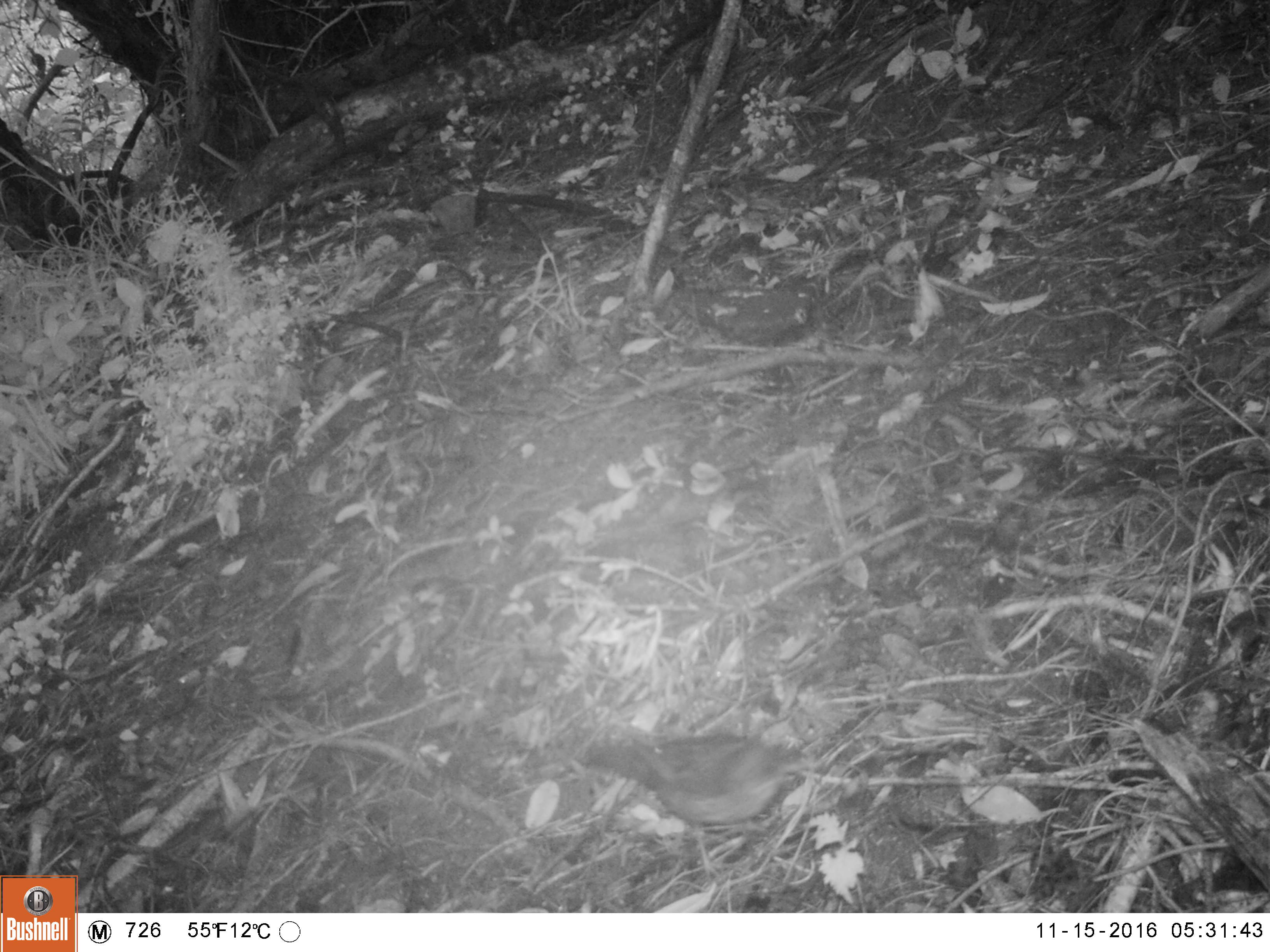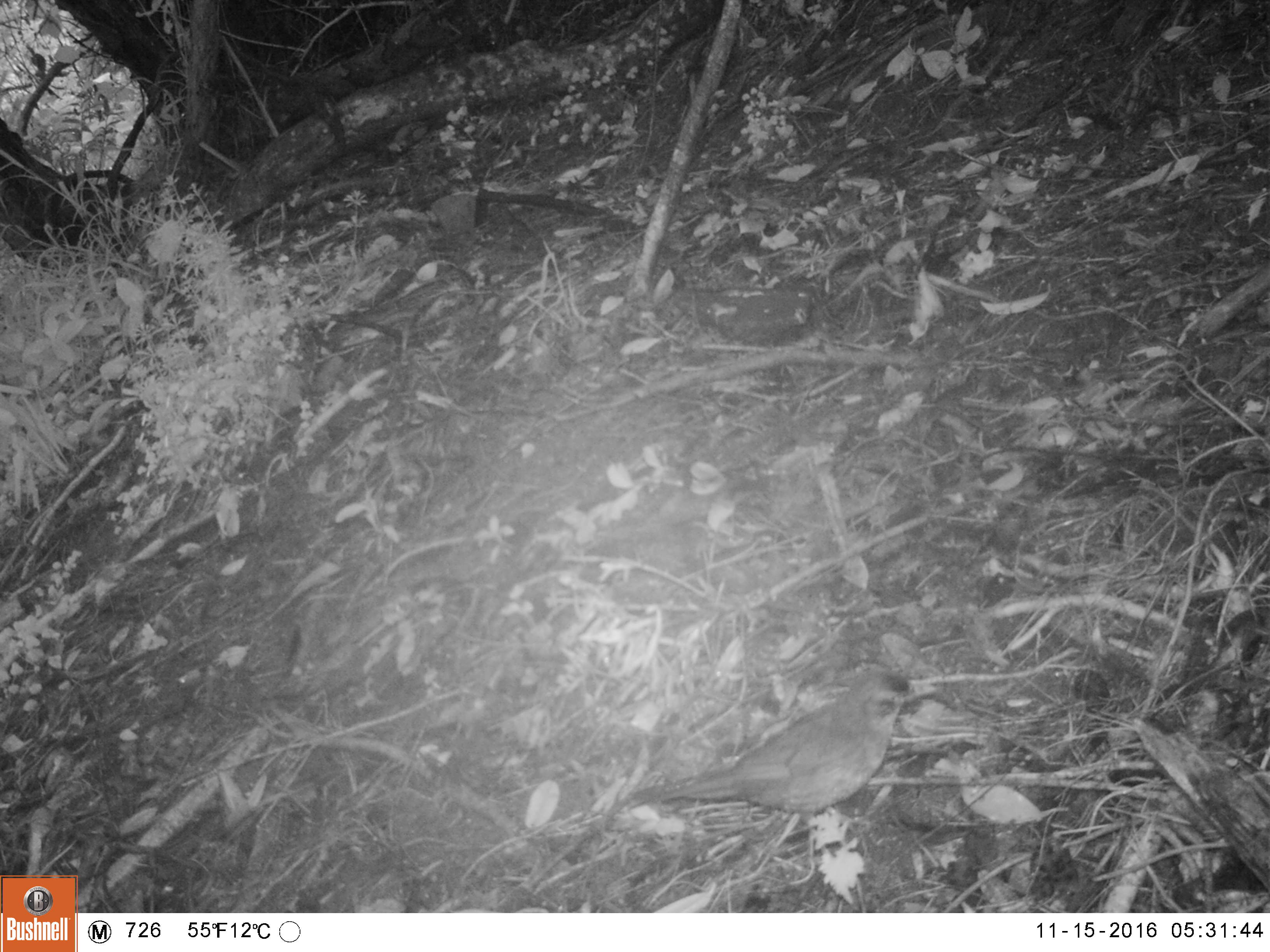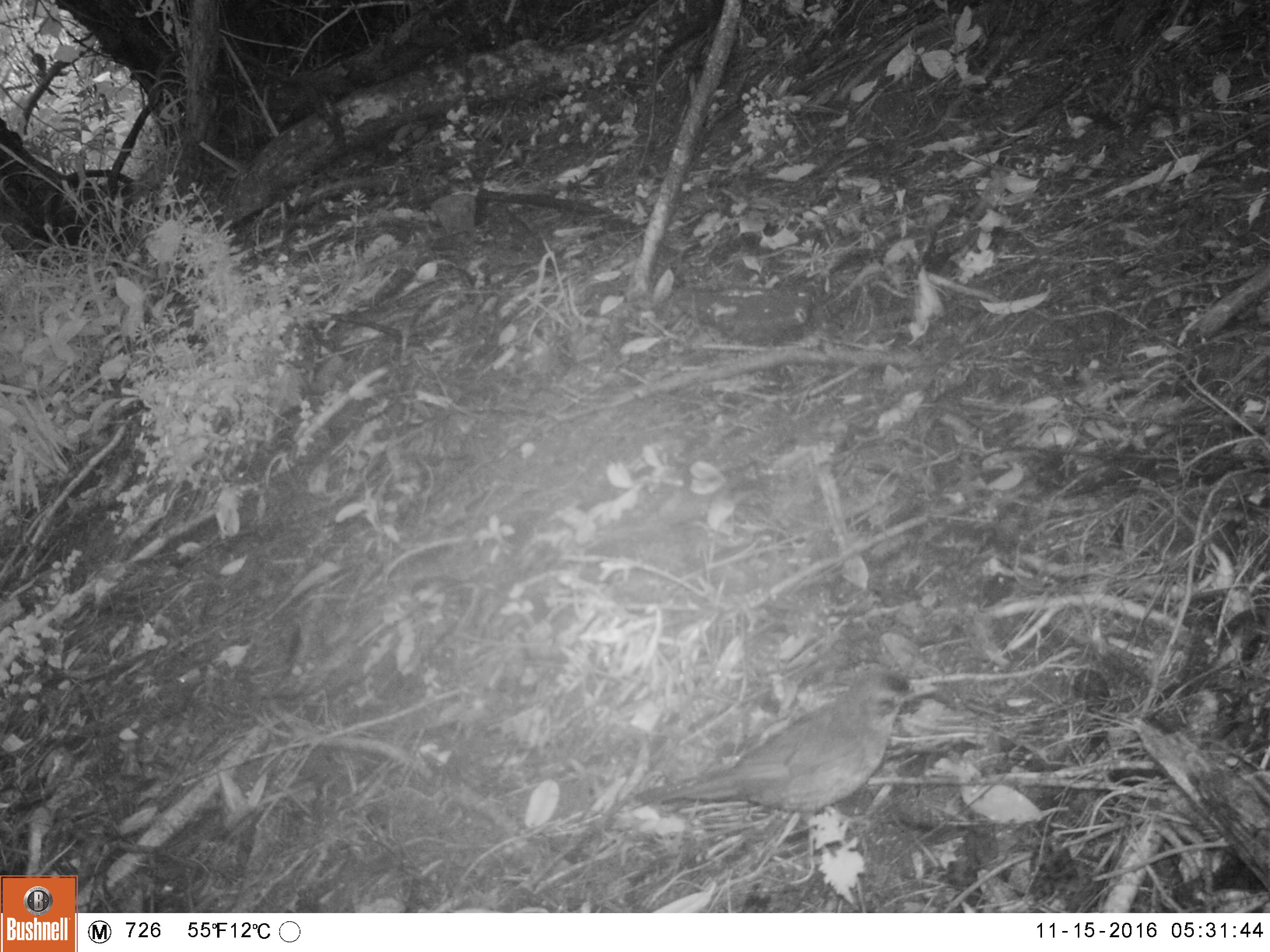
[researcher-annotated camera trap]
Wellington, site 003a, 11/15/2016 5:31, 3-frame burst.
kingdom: Animalia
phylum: Chordata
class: Aves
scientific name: Aves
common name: bird